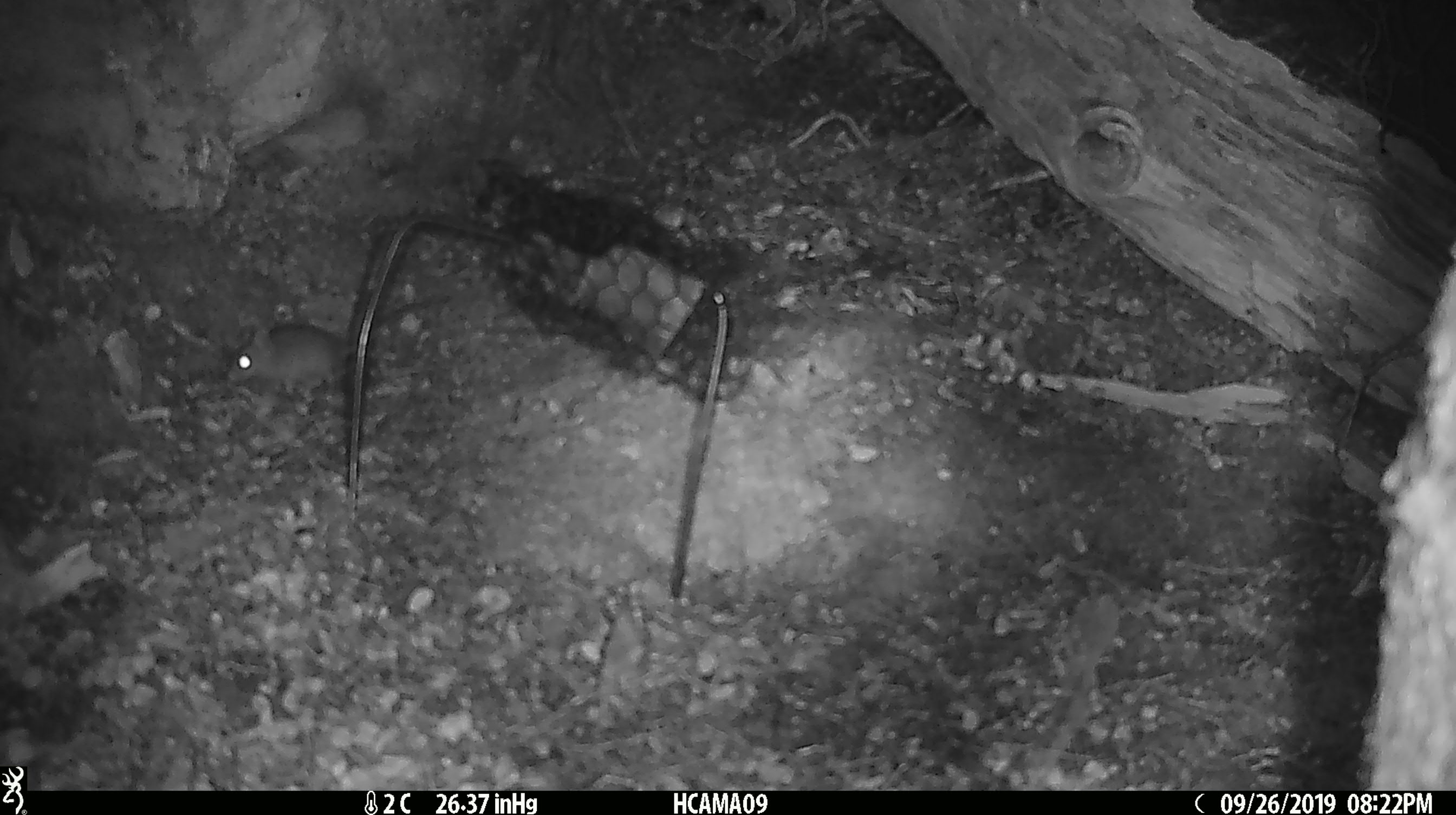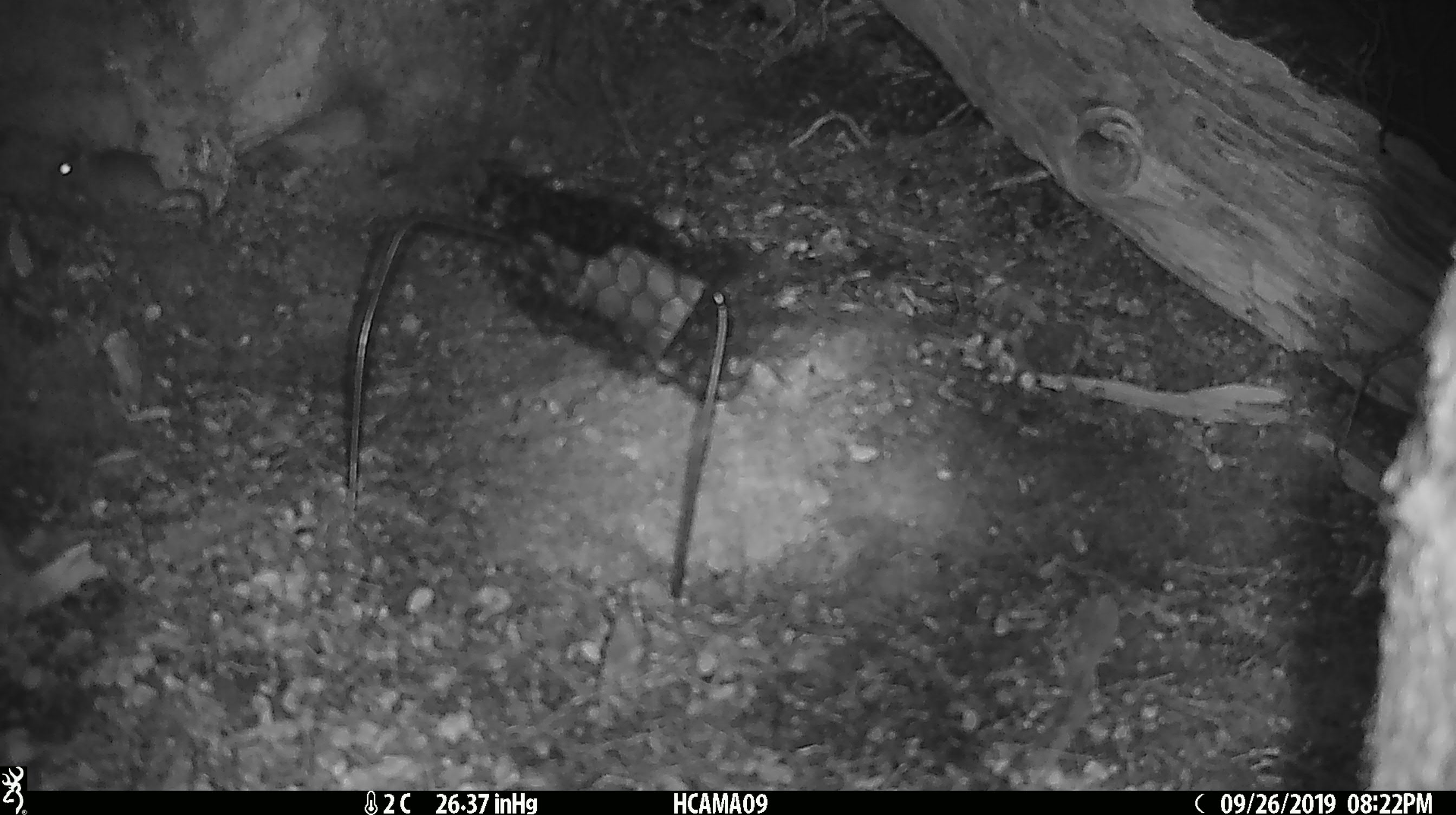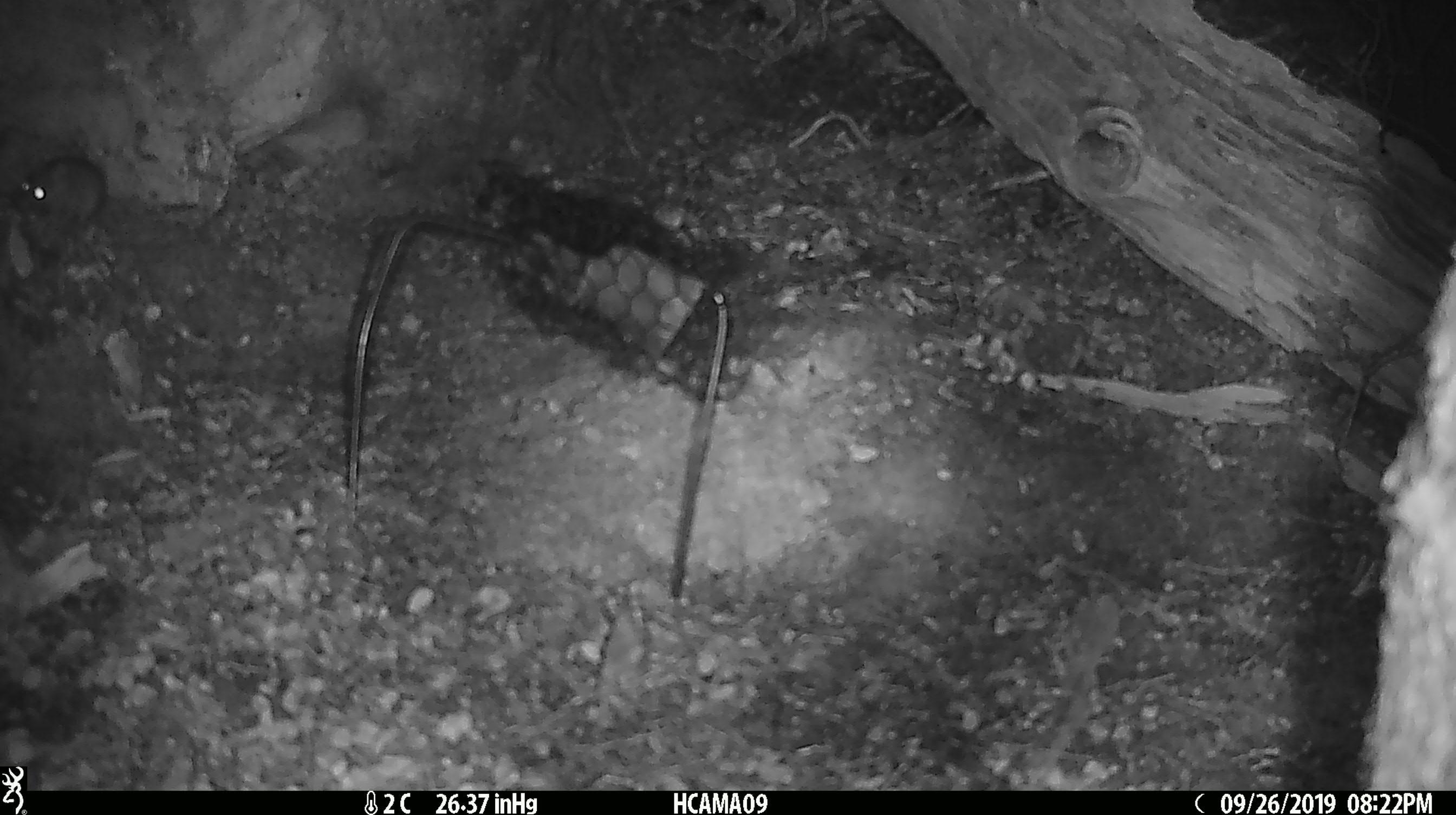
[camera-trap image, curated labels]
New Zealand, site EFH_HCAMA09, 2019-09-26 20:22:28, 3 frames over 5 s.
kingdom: Animalia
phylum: Chordata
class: Mammalia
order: Rodentia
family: Muridae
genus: Mus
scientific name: Mus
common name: mouse